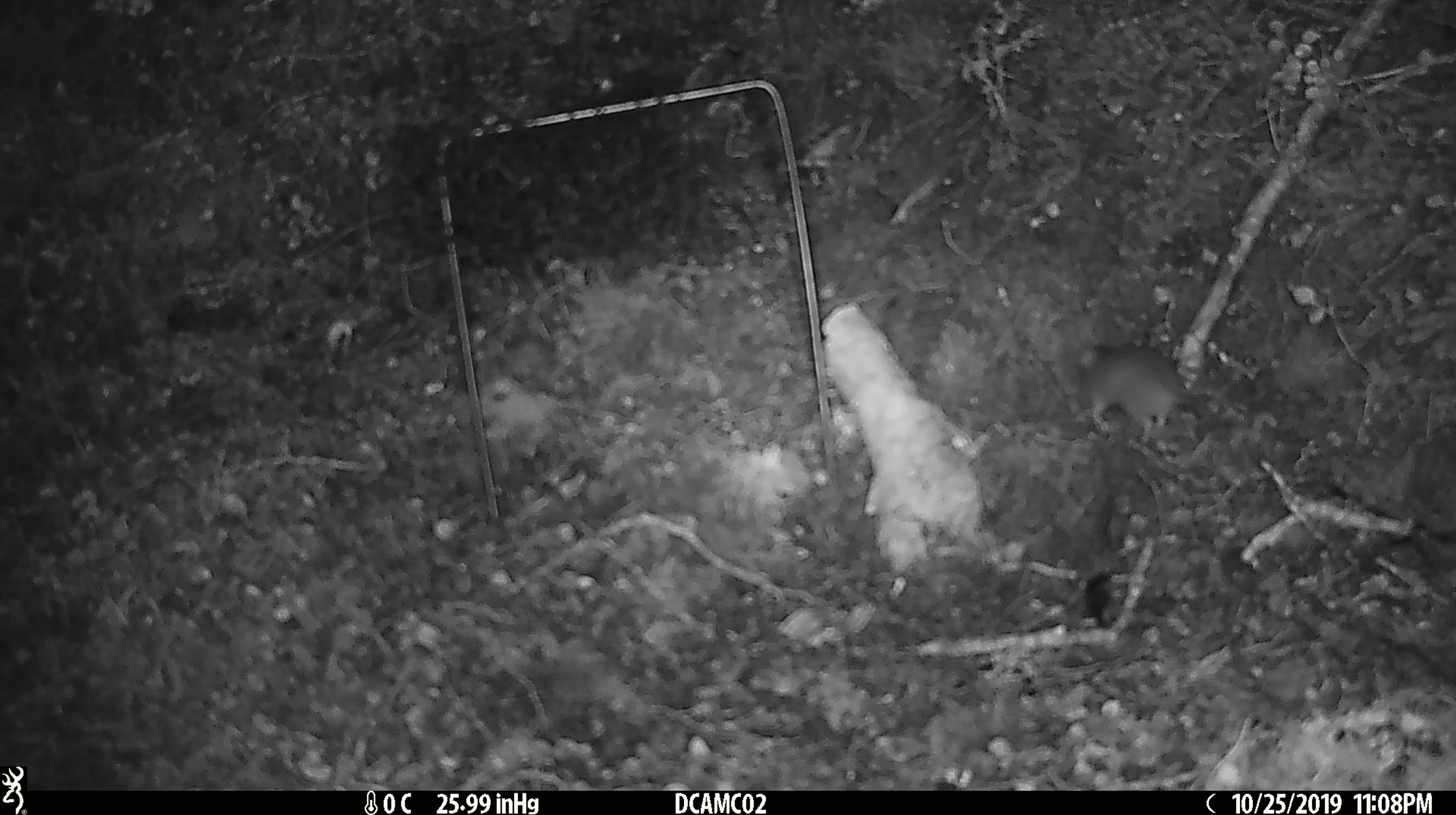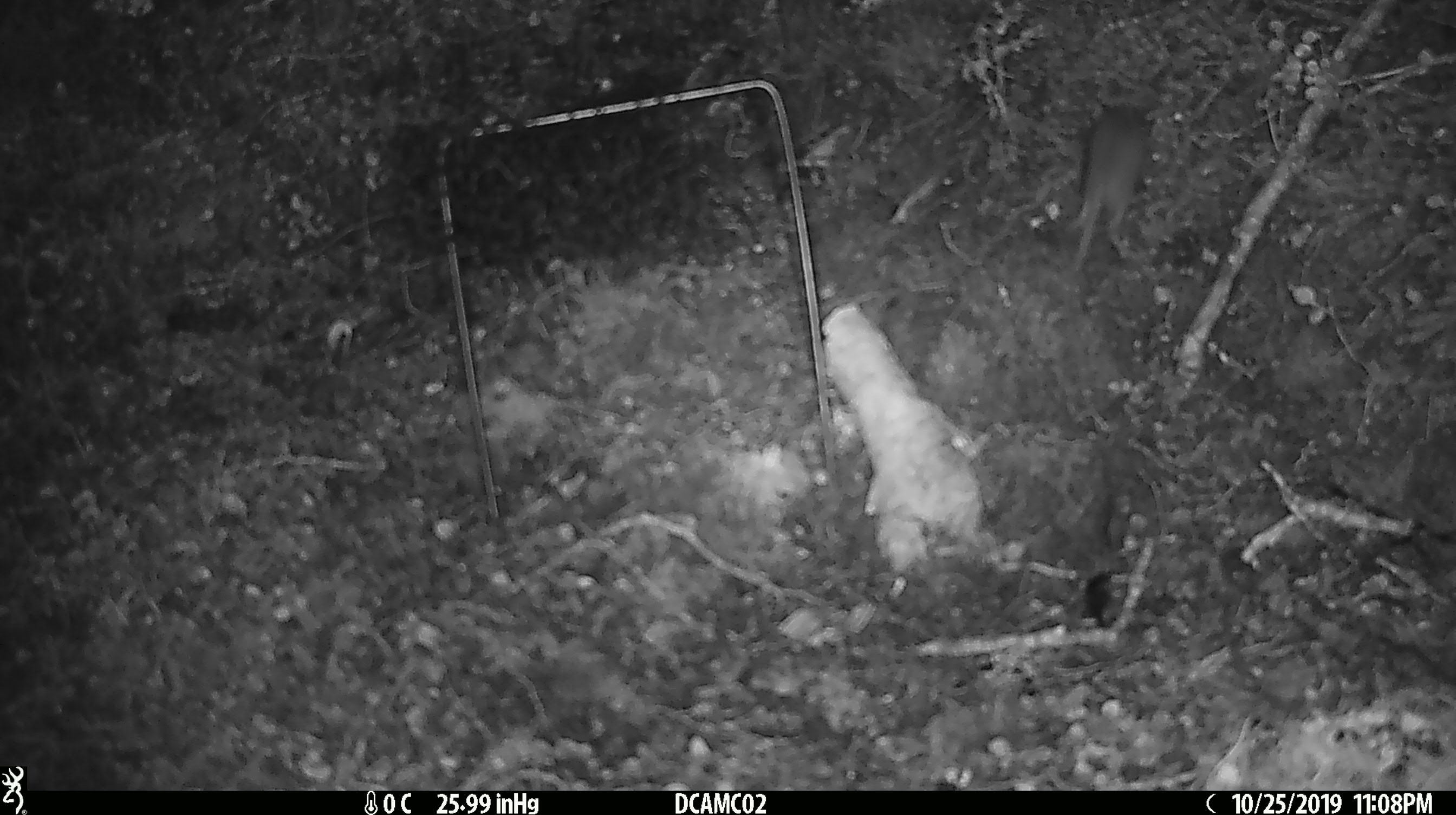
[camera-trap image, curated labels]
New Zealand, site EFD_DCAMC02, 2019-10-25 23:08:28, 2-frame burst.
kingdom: Animalia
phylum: Chordata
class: Mammalia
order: Rodentia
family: Muridae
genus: Mus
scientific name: Mus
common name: mouse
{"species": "mouse (Mus)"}